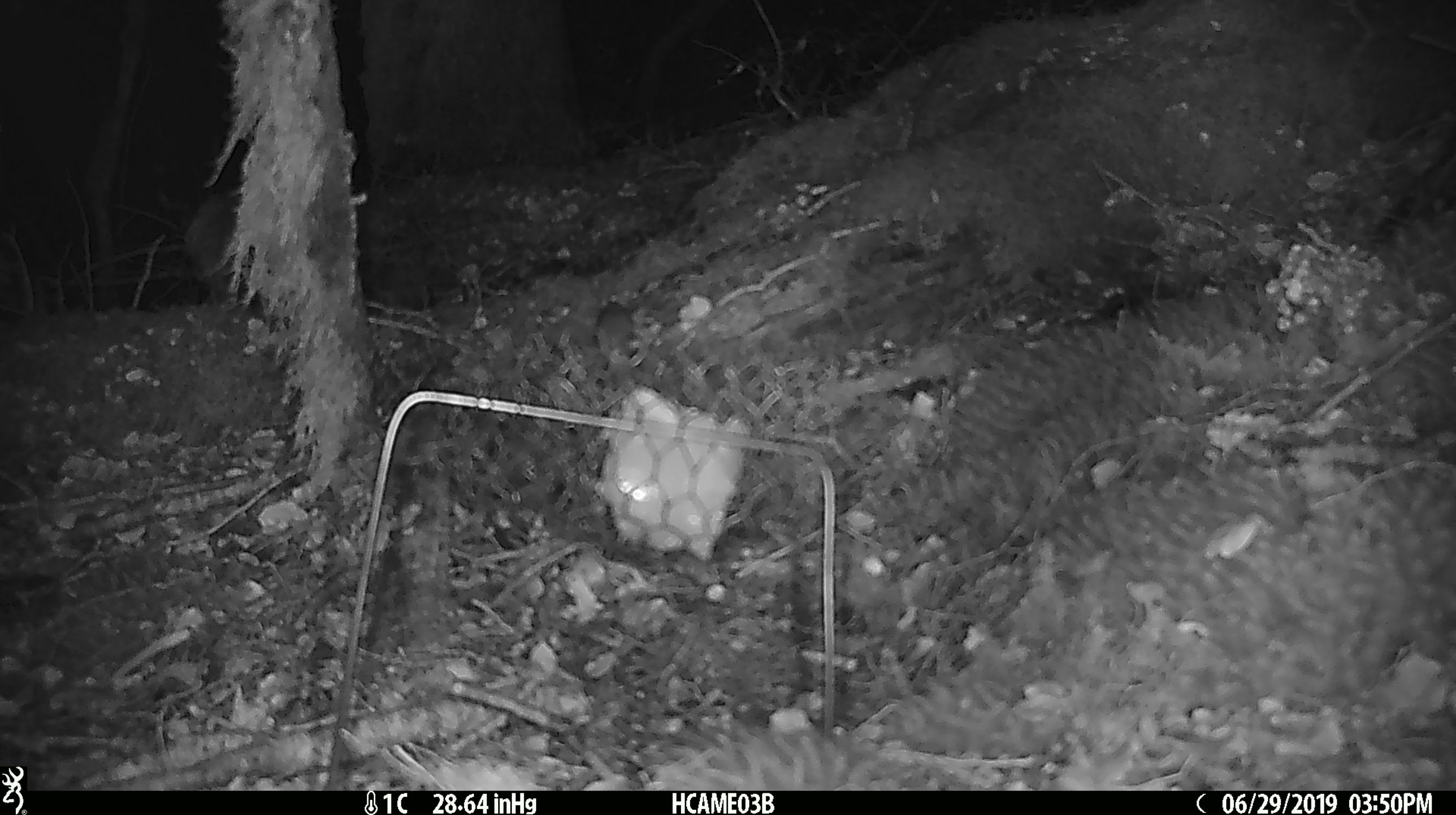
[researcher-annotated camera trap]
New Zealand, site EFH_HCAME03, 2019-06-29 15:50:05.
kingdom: Animalia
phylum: Chordata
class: Mammalia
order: Rodentia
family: Muridae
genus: Mus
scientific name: Mus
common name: mouse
Mouse (Mus).